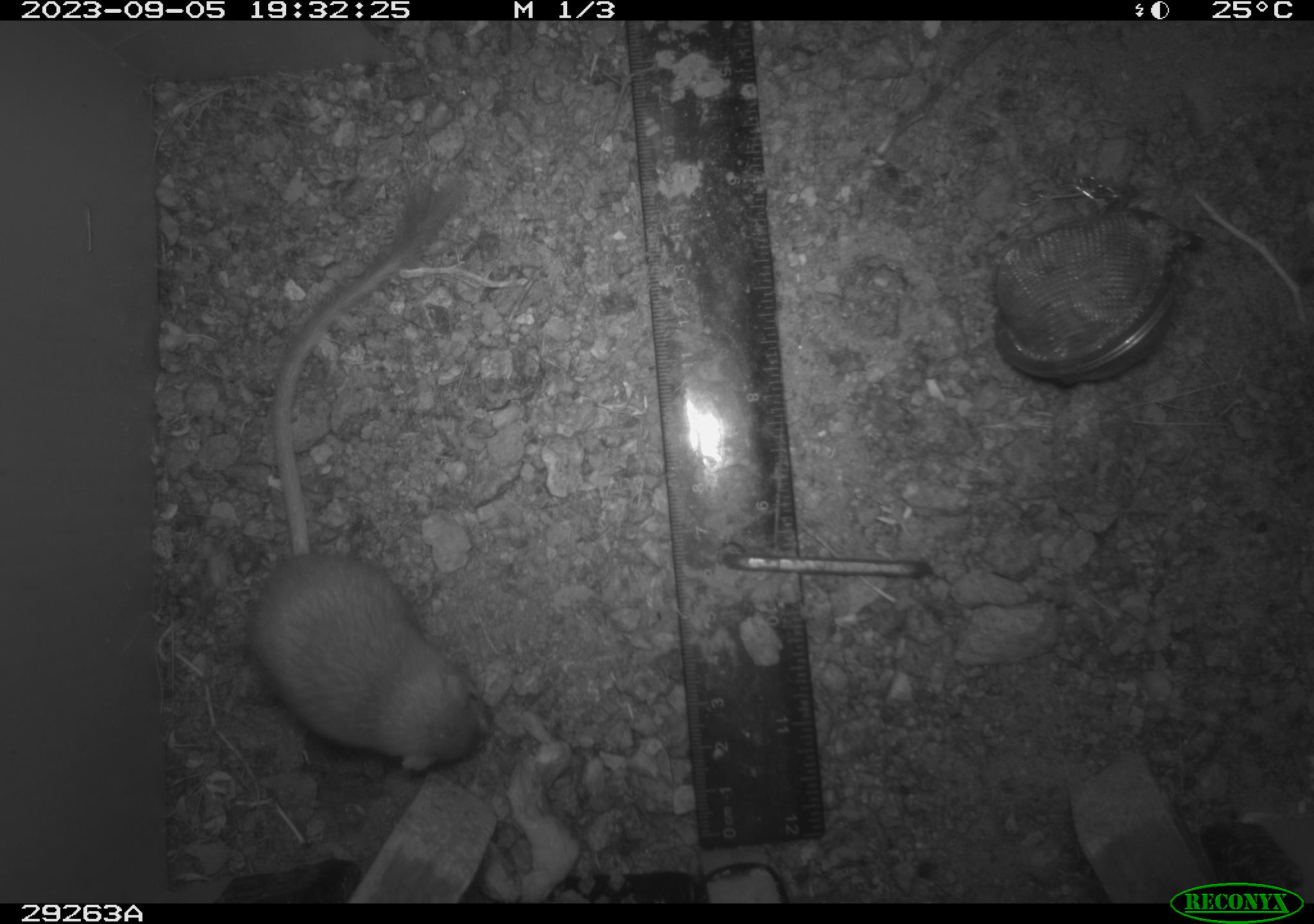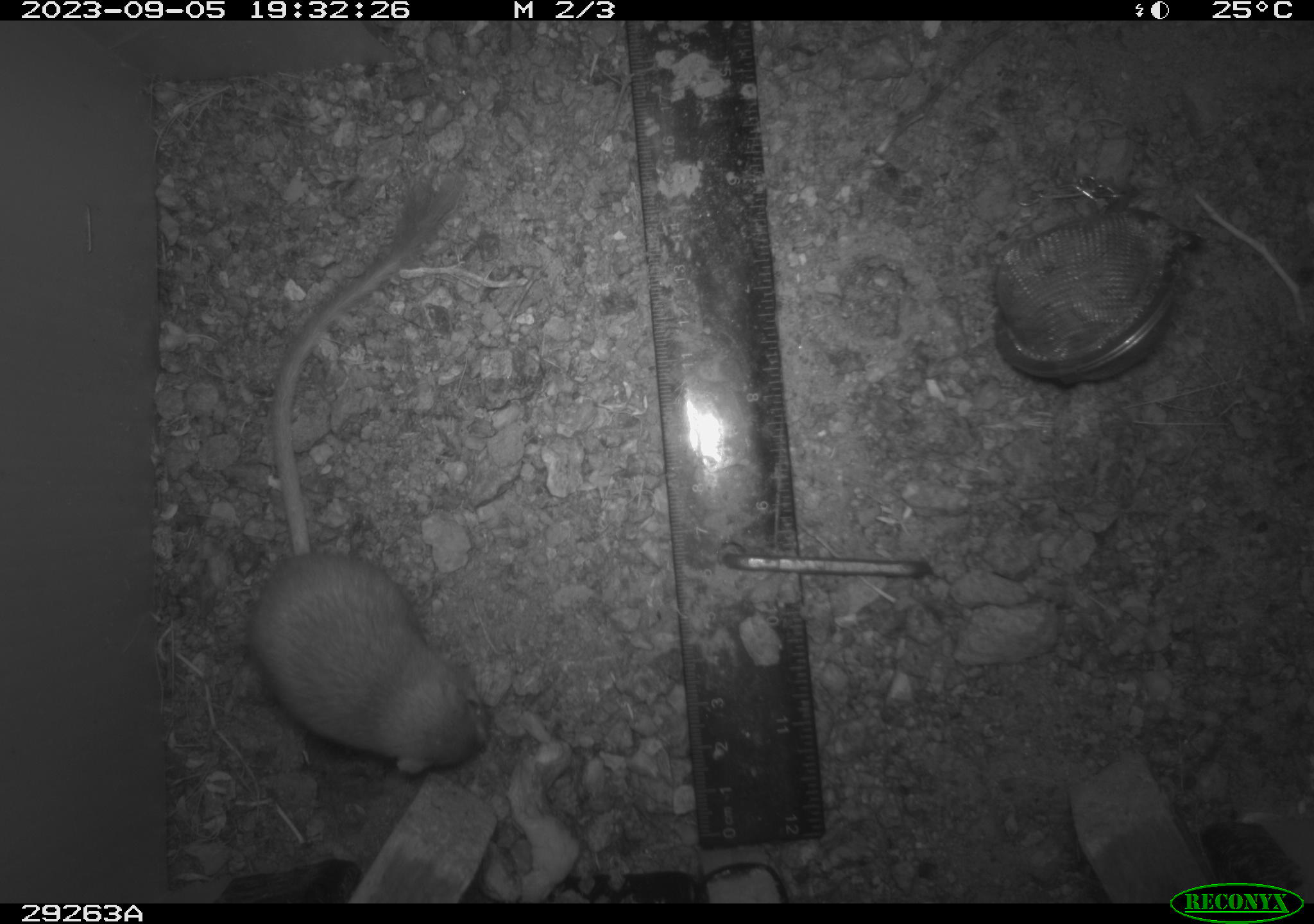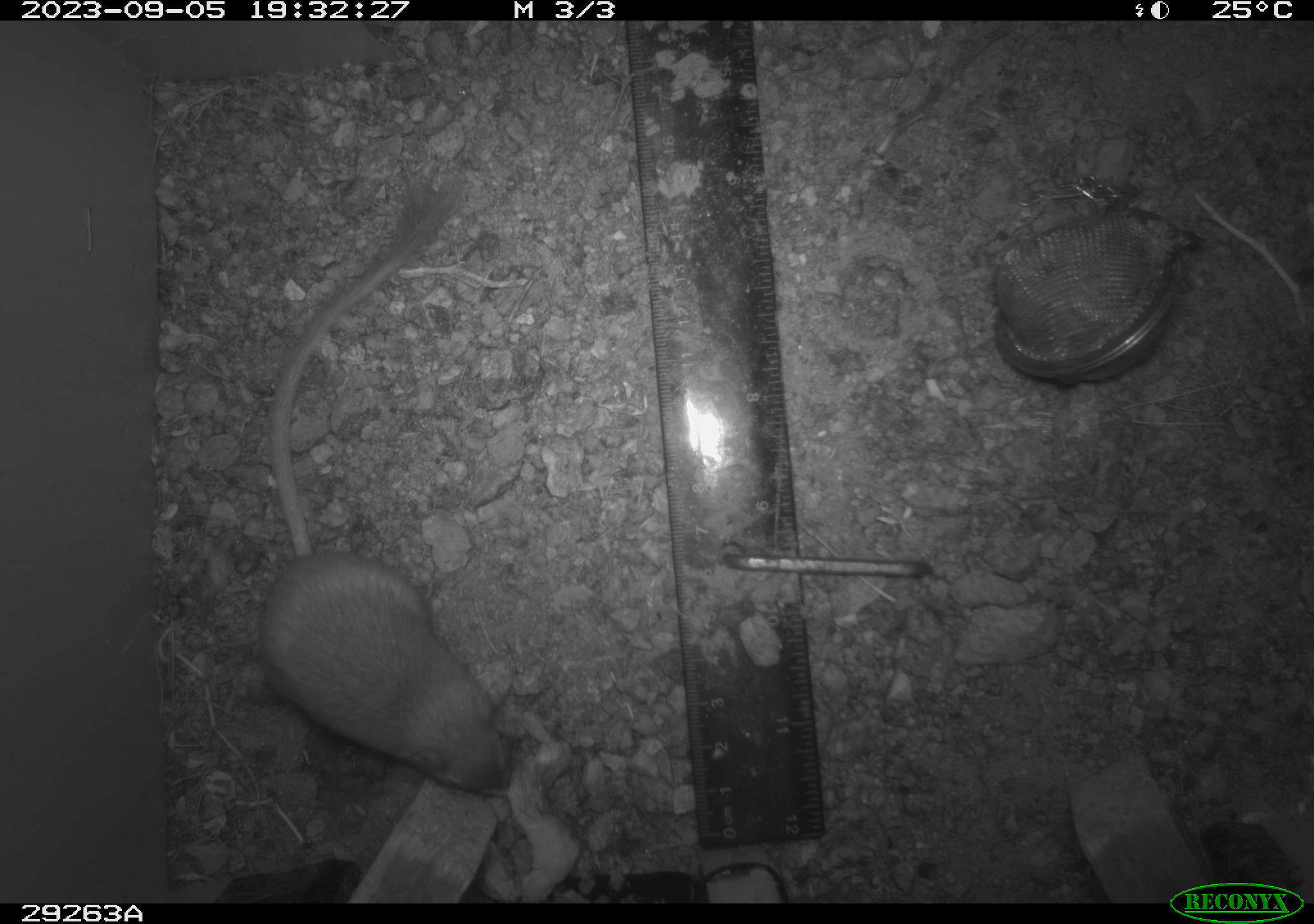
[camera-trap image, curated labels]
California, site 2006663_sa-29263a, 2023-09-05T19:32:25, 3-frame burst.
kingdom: Animalia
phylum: Chordata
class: Mammalia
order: Rodentia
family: Heteromyidae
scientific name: Heteromyidae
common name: kangaroo rats and pocket mice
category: heteromyidae family